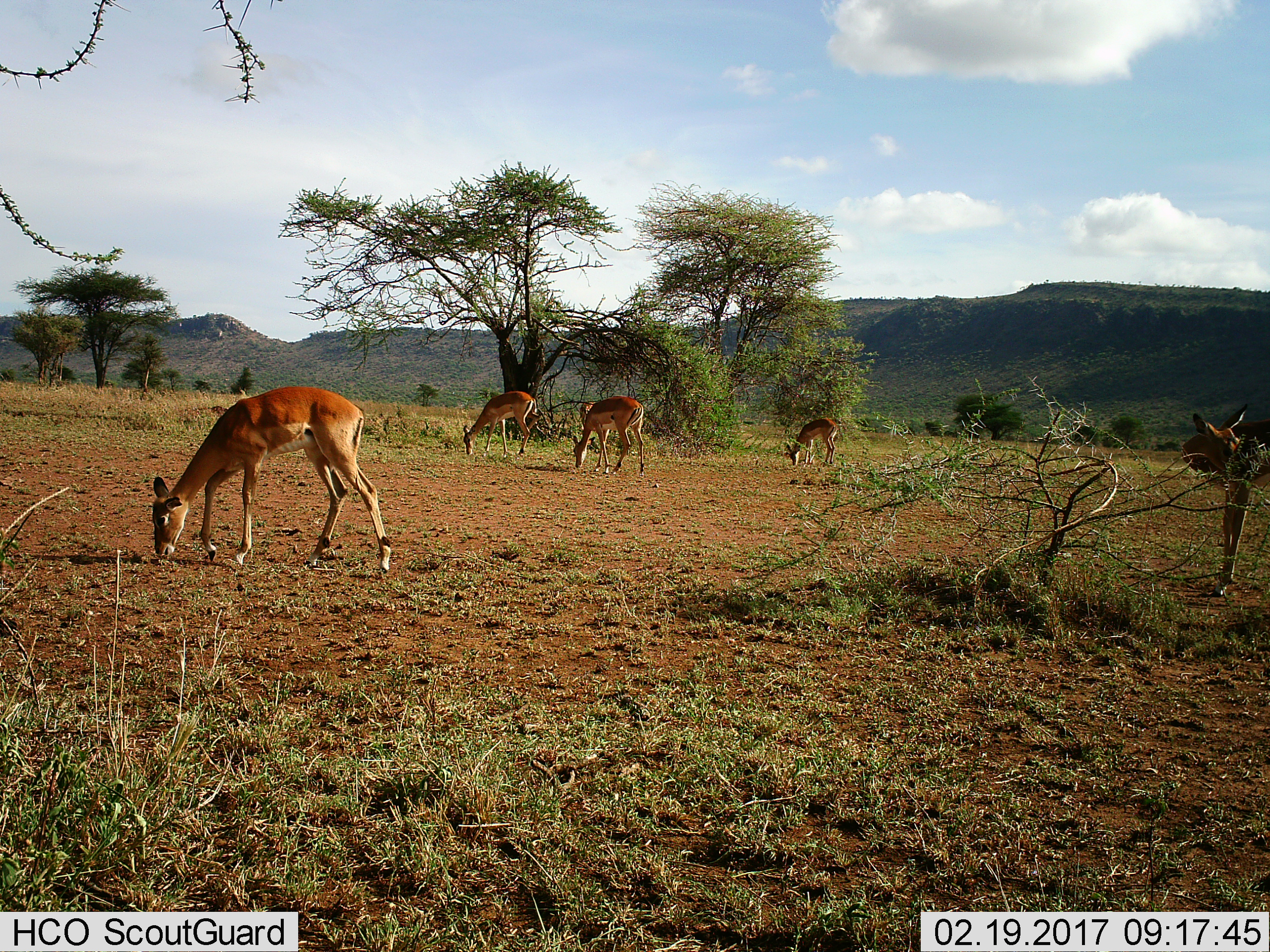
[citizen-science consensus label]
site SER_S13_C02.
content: unidentified animal